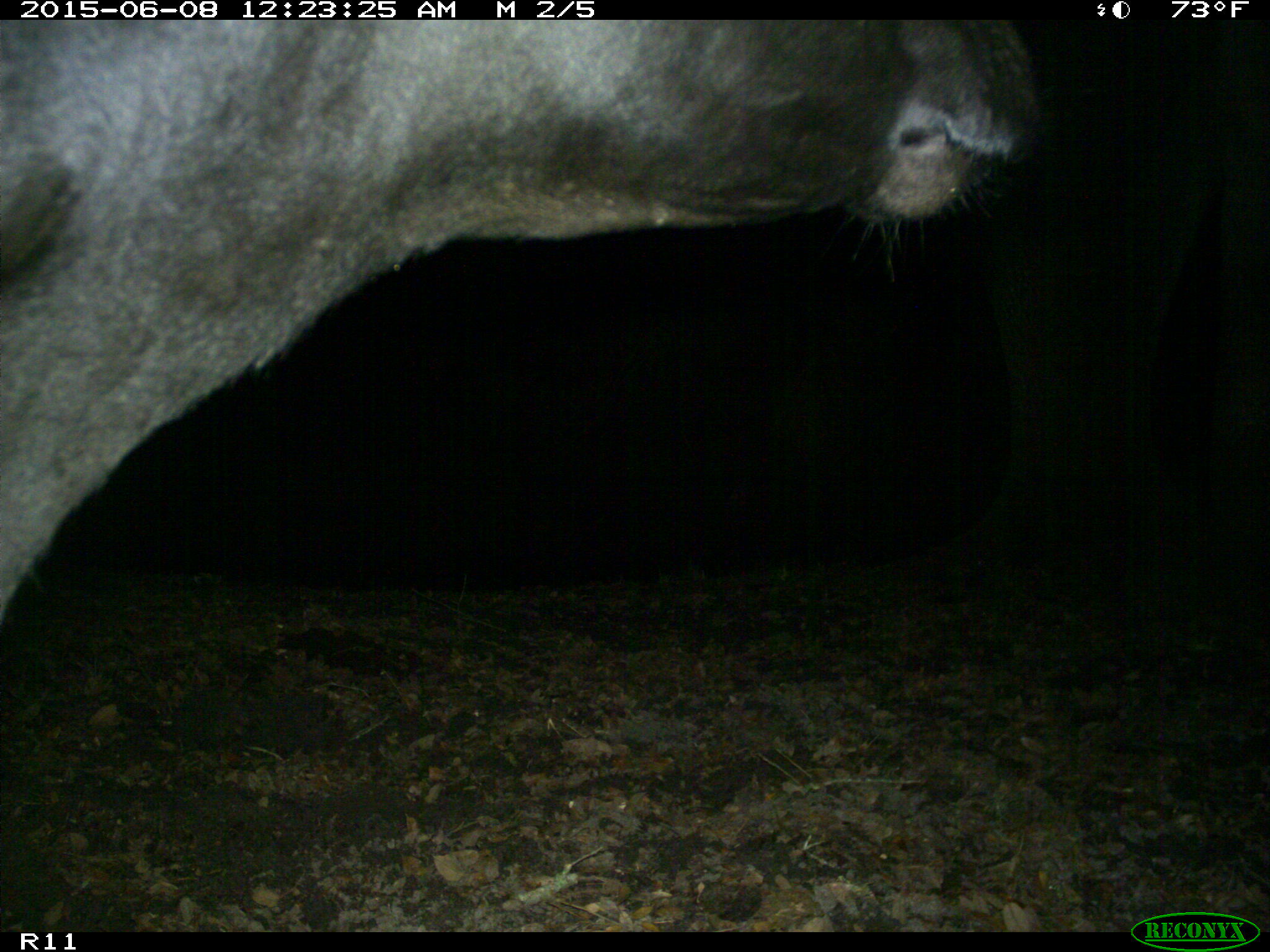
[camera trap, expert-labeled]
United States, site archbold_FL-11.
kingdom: Animalia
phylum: Chordata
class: Mammalia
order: Artiodactyla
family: Bovidae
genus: Bos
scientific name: Bos taurus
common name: domestic cow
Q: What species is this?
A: Bos taurus (domestic cow).